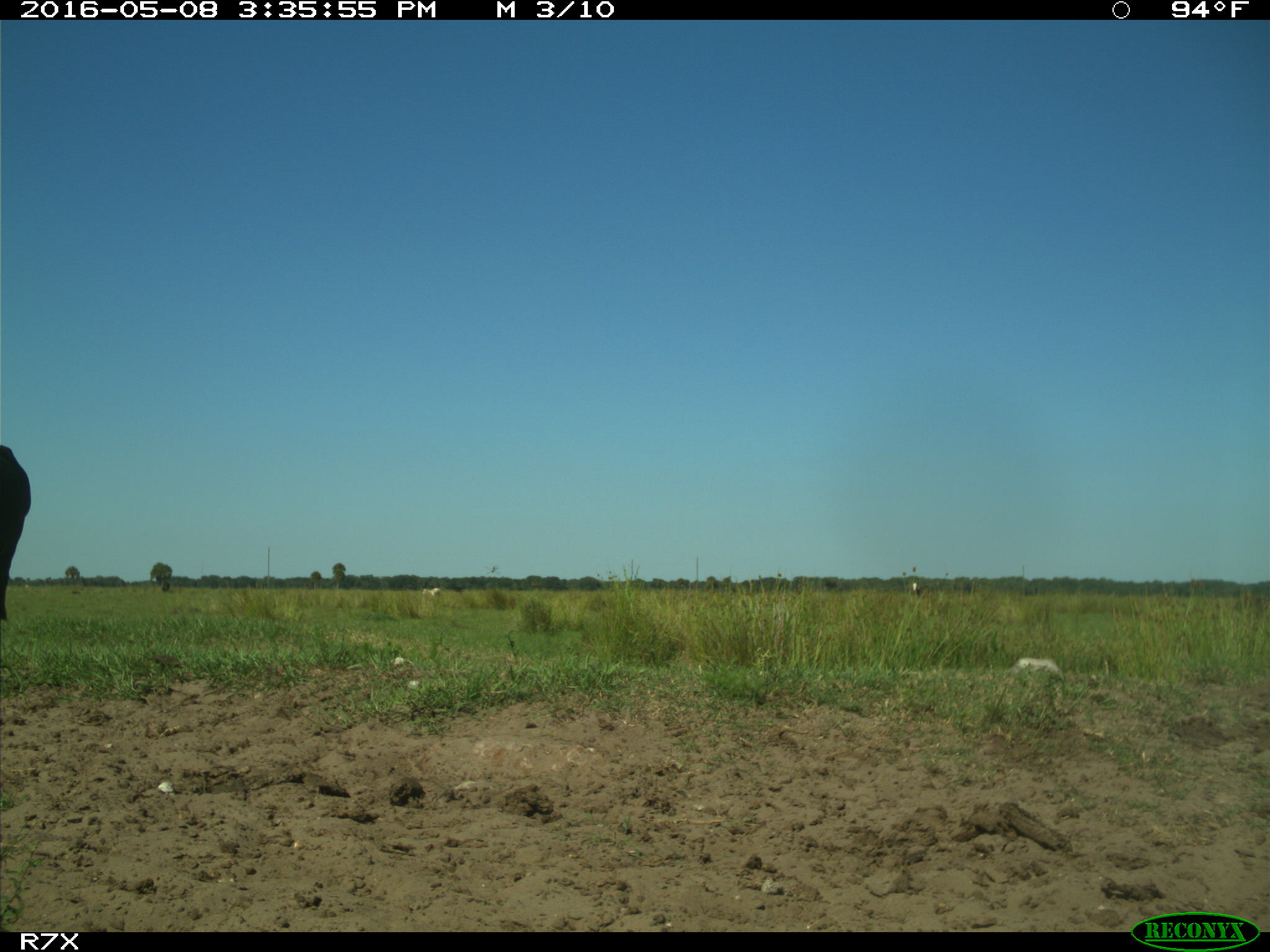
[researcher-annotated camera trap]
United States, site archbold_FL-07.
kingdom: Animalia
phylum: Chordata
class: Mammalia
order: Artiodactyla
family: Bovidae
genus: Bos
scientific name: Bos taurus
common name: domestic cow